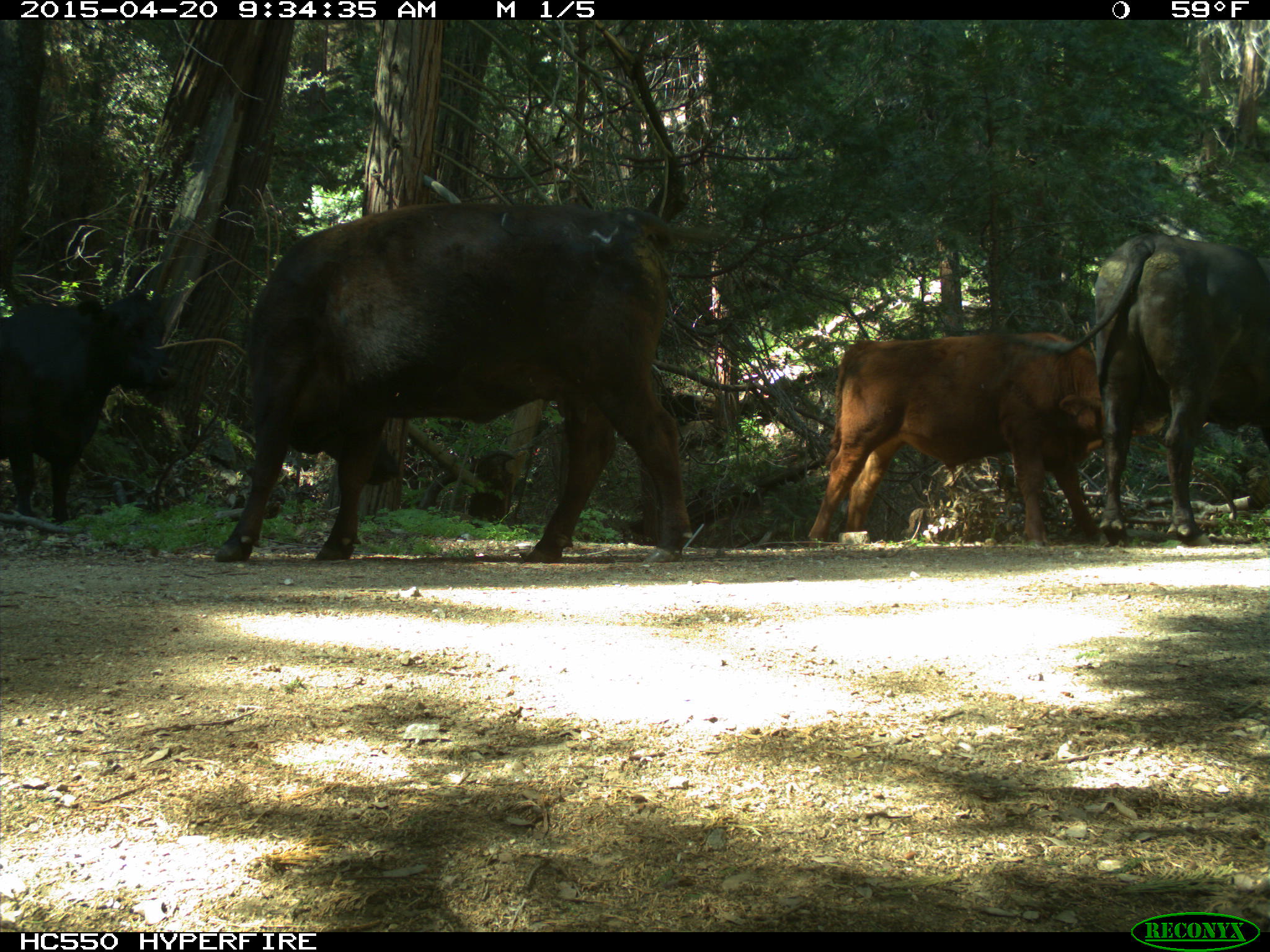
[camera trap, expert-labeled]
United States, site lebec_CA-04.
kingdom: Animalia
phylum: Chordata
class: Mammalia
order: Artiodactyla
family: Bovidae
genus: Bos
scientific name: Bos taurus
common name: domestic cow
Bos taurus (domestic cow).